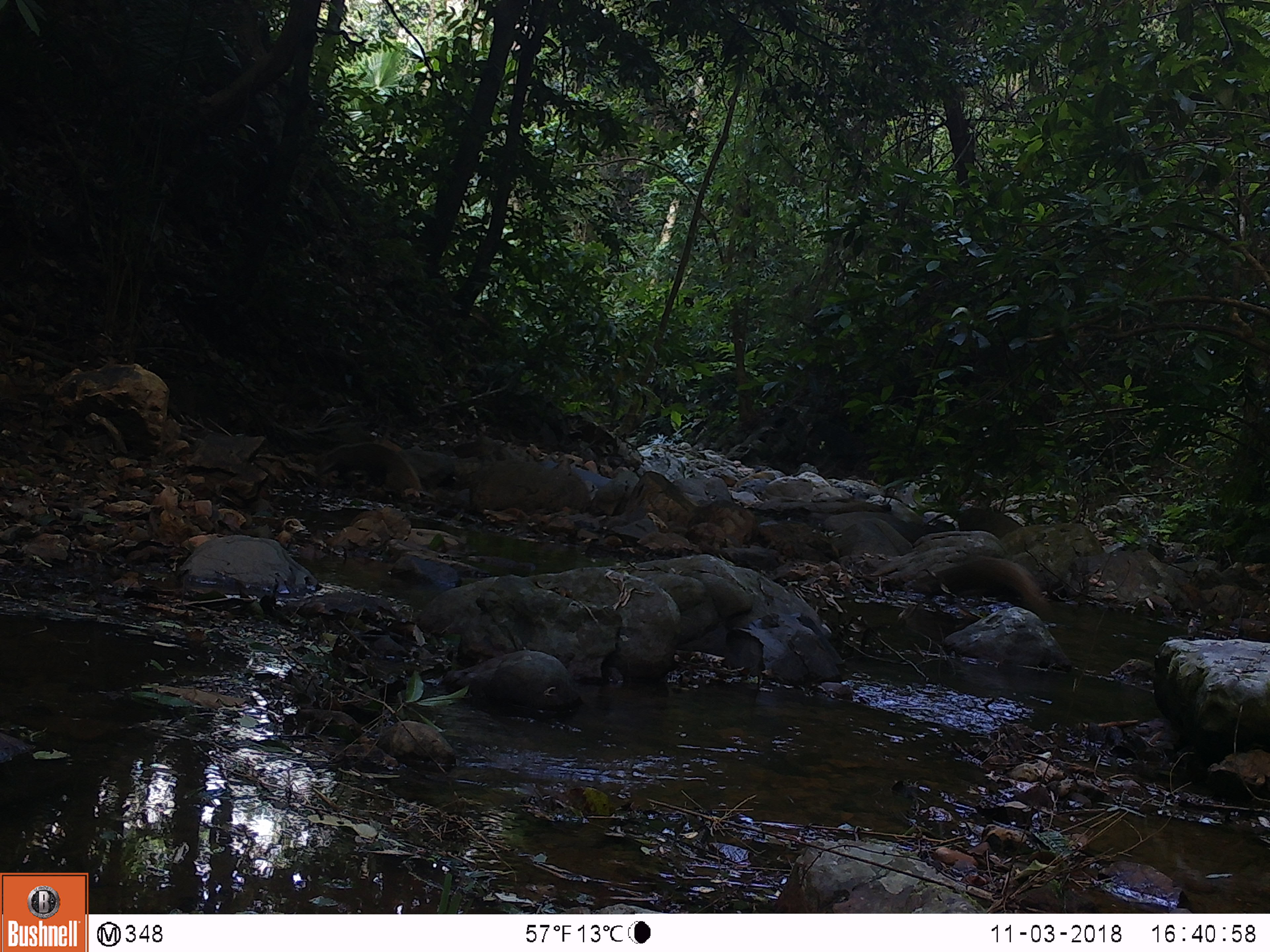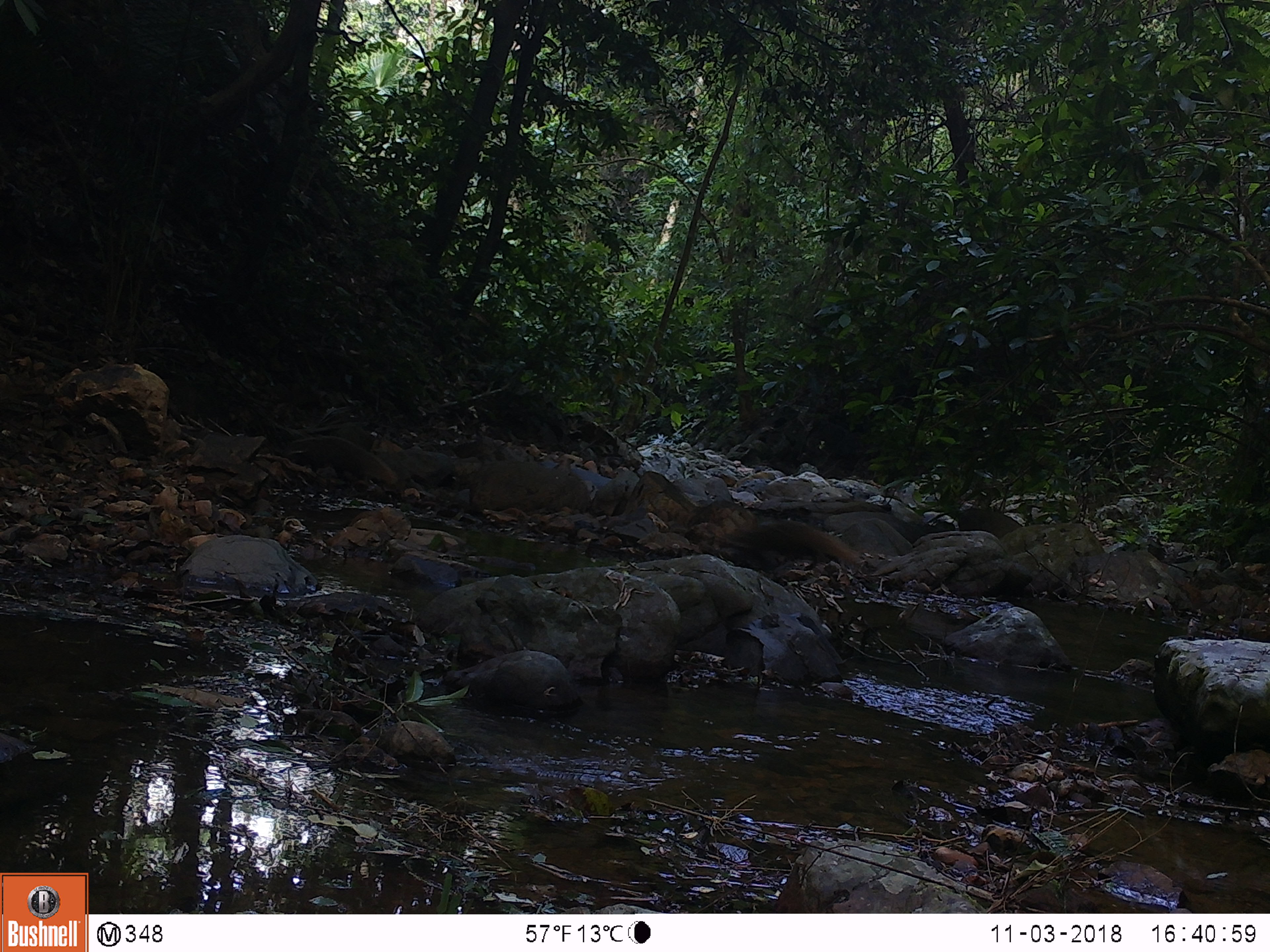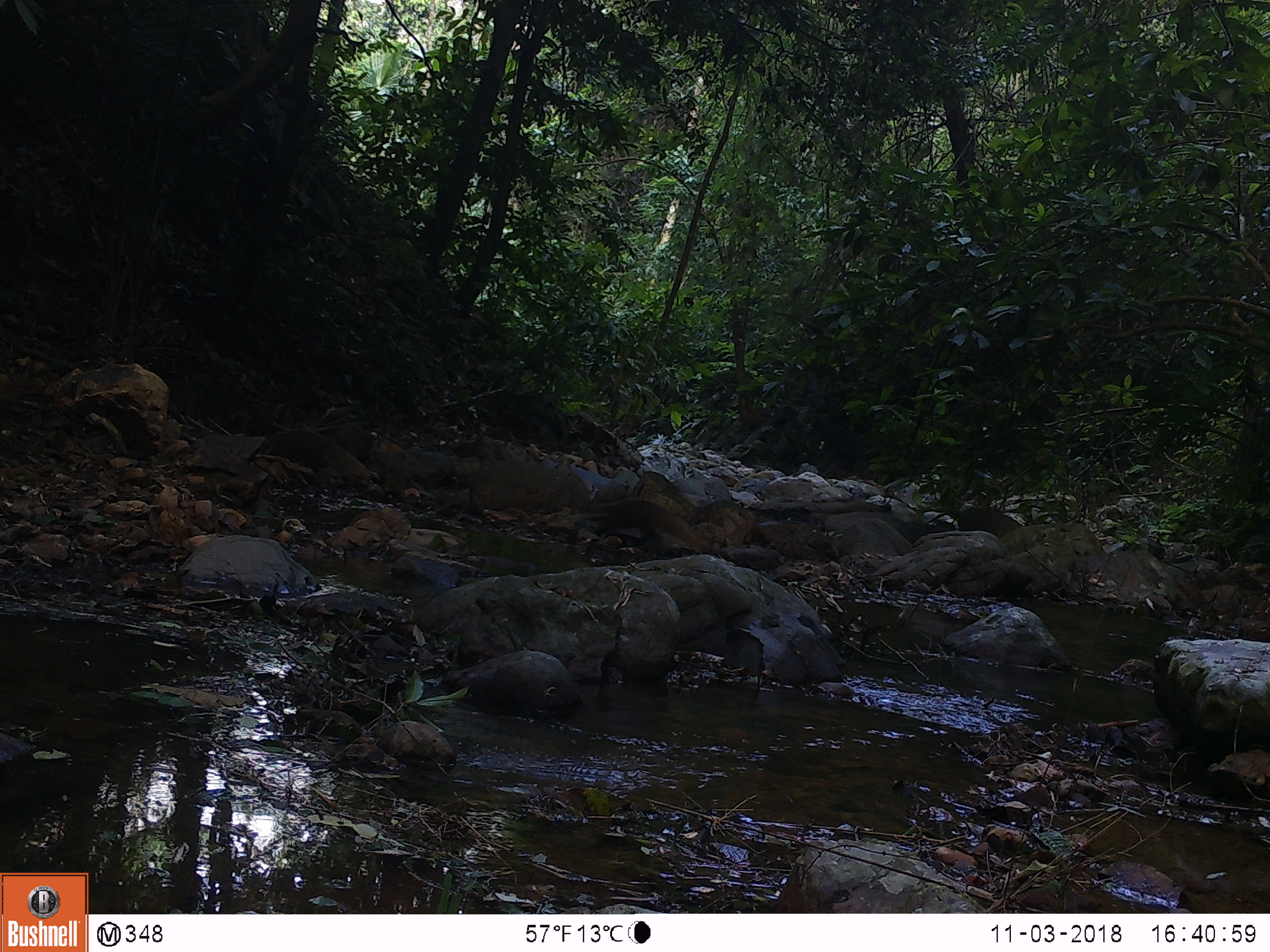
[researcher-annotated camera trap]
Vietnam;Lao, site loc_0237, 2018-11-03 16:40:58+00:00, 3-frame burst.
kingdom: Animalia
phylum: Chordata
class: Mammalia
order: Carnivora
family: Herpestidae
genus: Urva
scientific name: Urva urva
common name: crab-eating mongoose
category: crab eating mongoose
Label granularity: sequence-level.